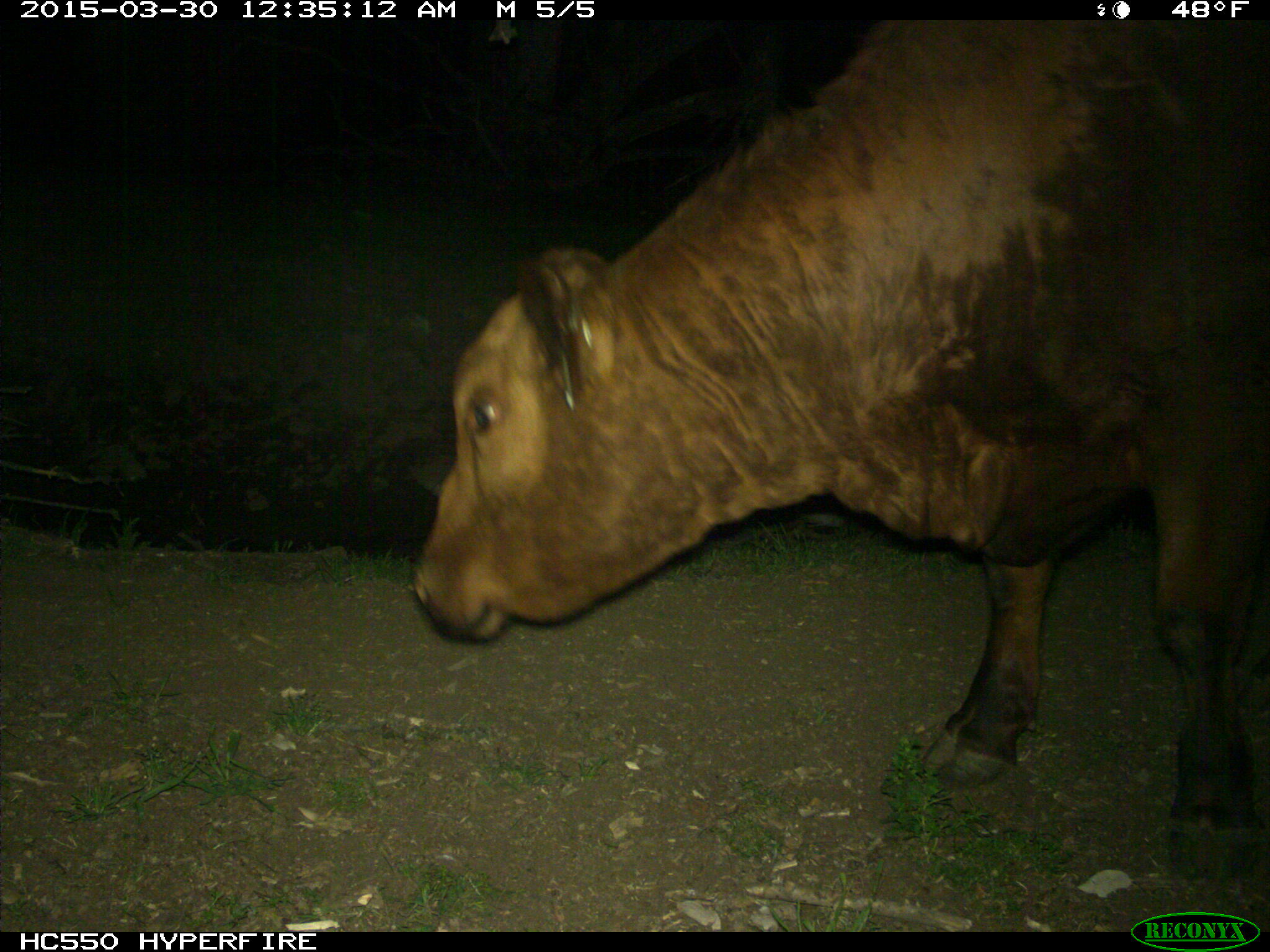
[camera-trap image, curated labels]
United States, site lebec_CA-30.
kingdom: Animalia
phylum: Chordata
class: Mammalia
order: Artiodactyla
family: Bovidae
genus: Bos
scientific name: Bos taurus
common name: domestic cow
Bos taurus (domestic cow).